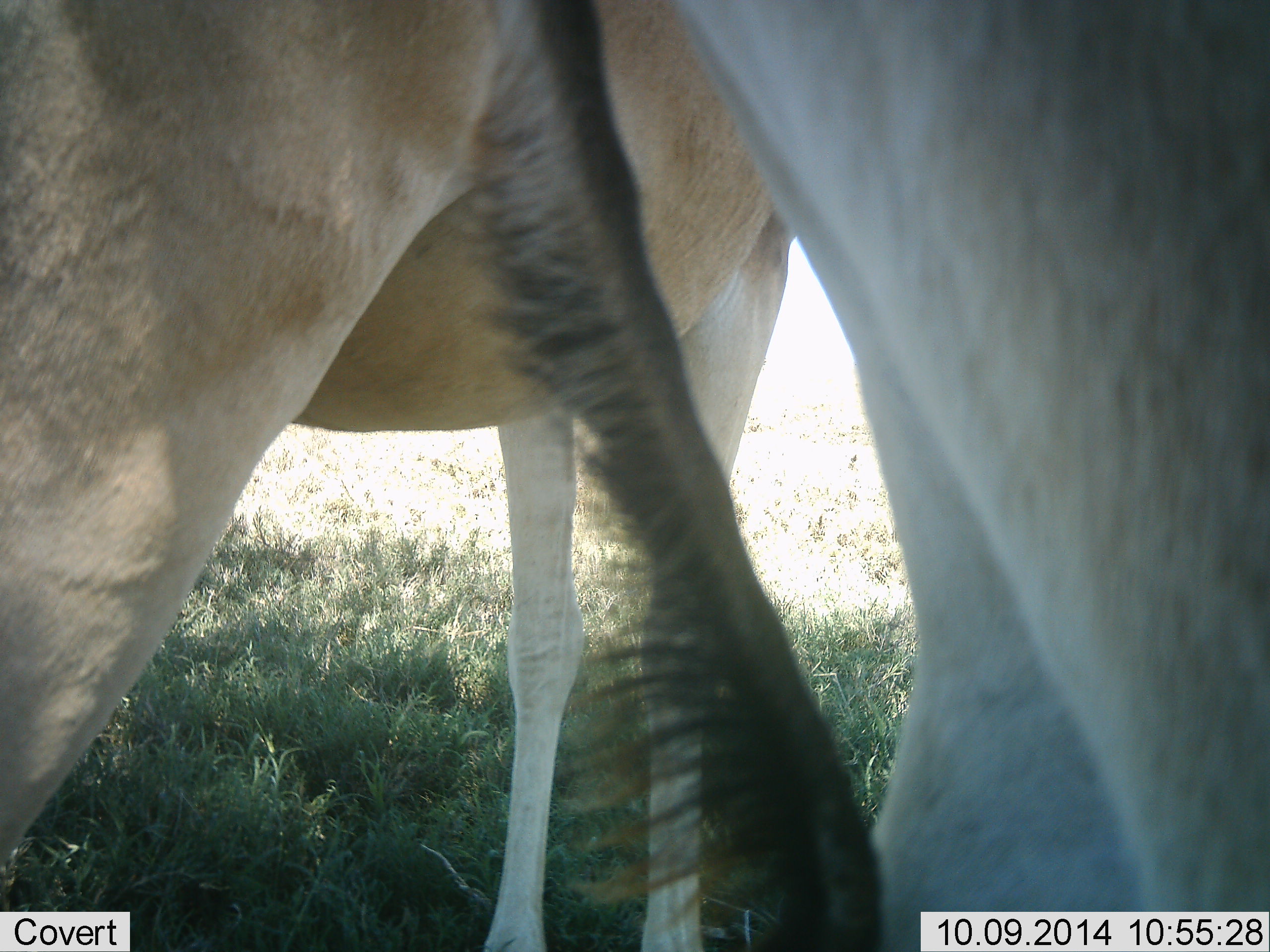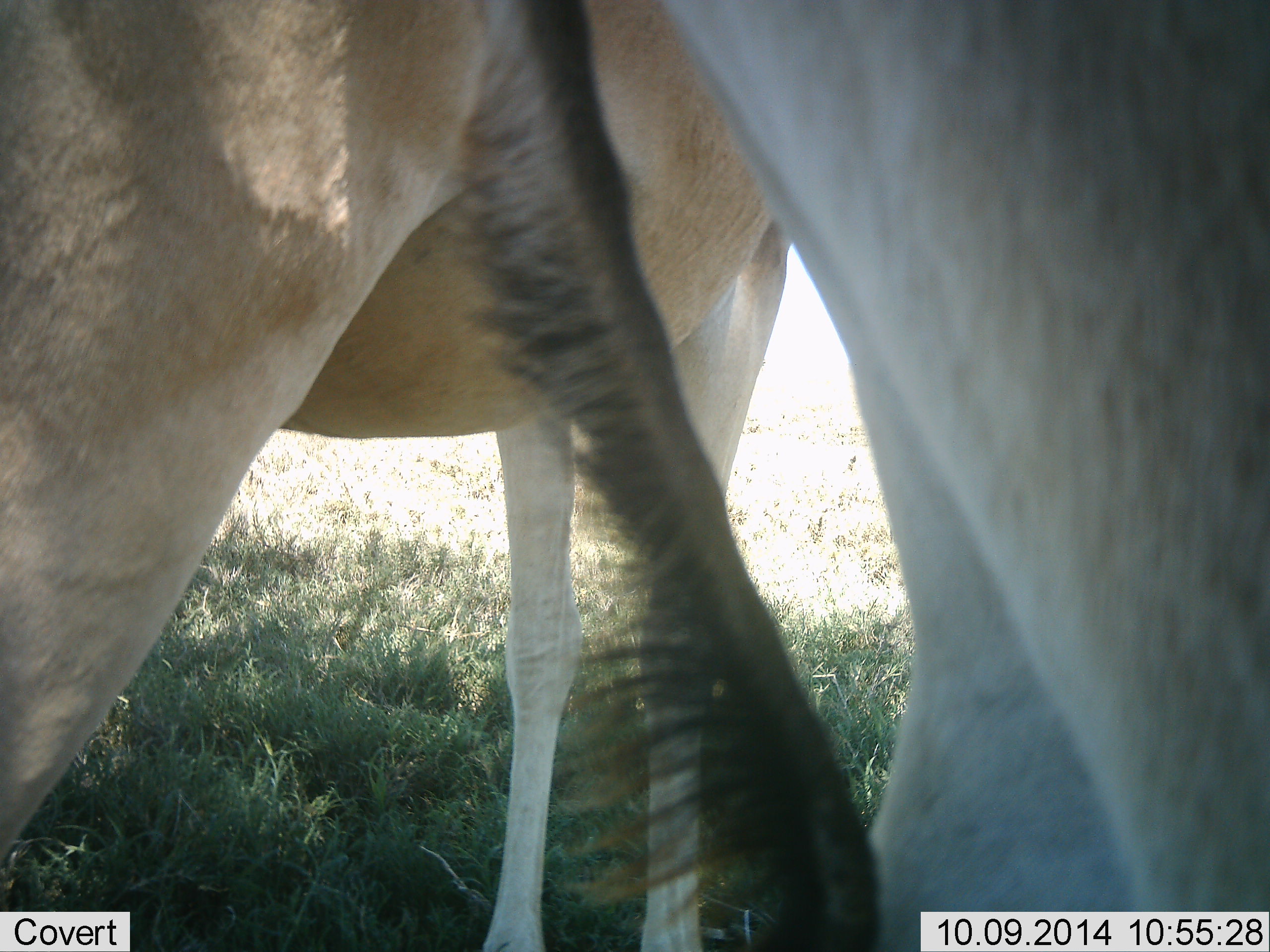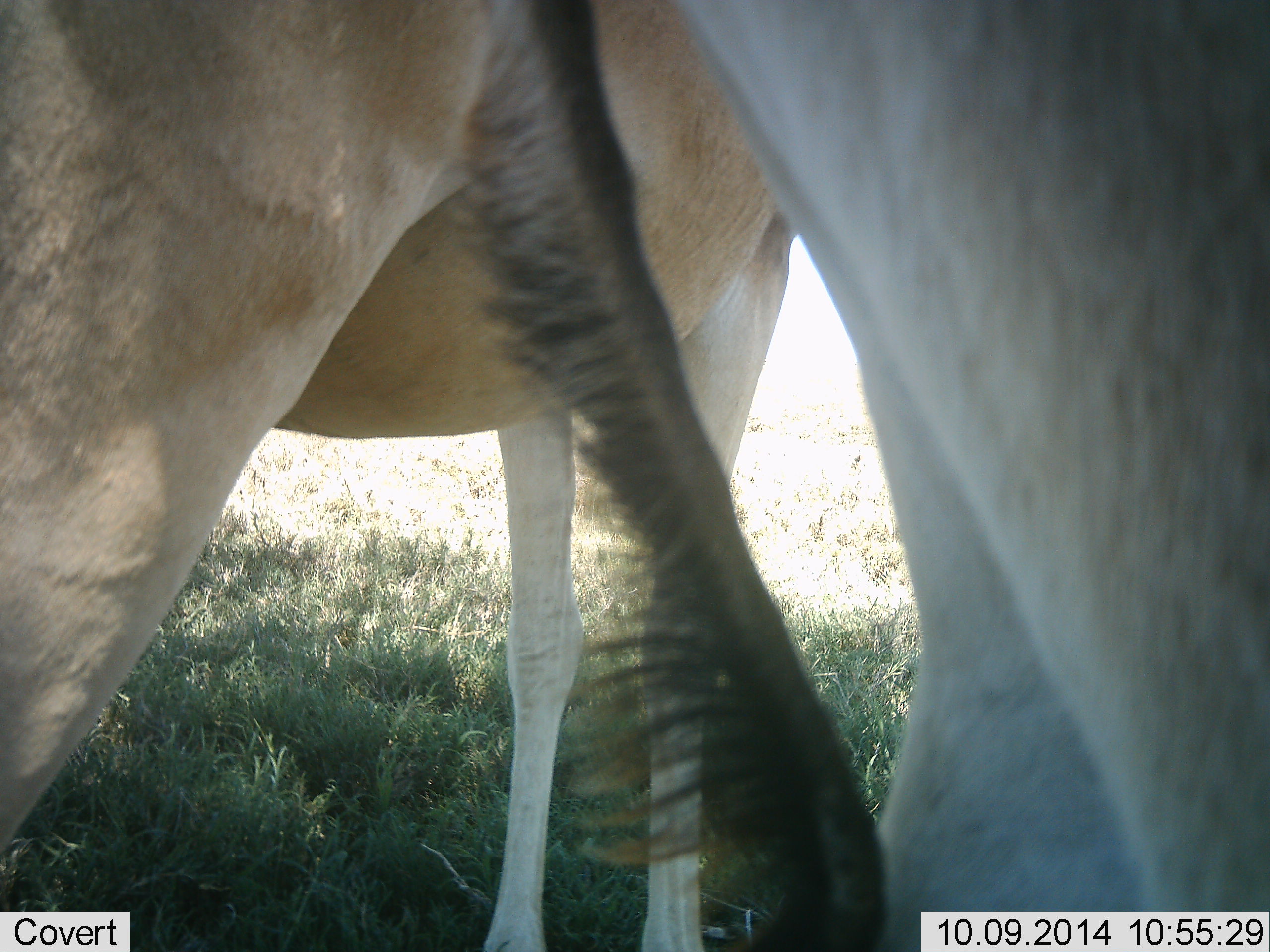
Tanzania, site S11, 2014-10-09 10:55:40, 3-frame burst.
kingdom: Animalia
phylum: Chordata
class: Mammalia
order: Artiodactyla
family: Bovidae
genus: Alcelaphus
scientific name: Alcelaphus buselaphus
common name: hartebeest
Hartebeest (Alcelaphus buselaphus), count 2. Behavior (volunteer vote fractions): standing 90%, resting 10%, moving 0%, interacting 10%. Young present (vote fraction): 10%. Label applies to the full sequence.